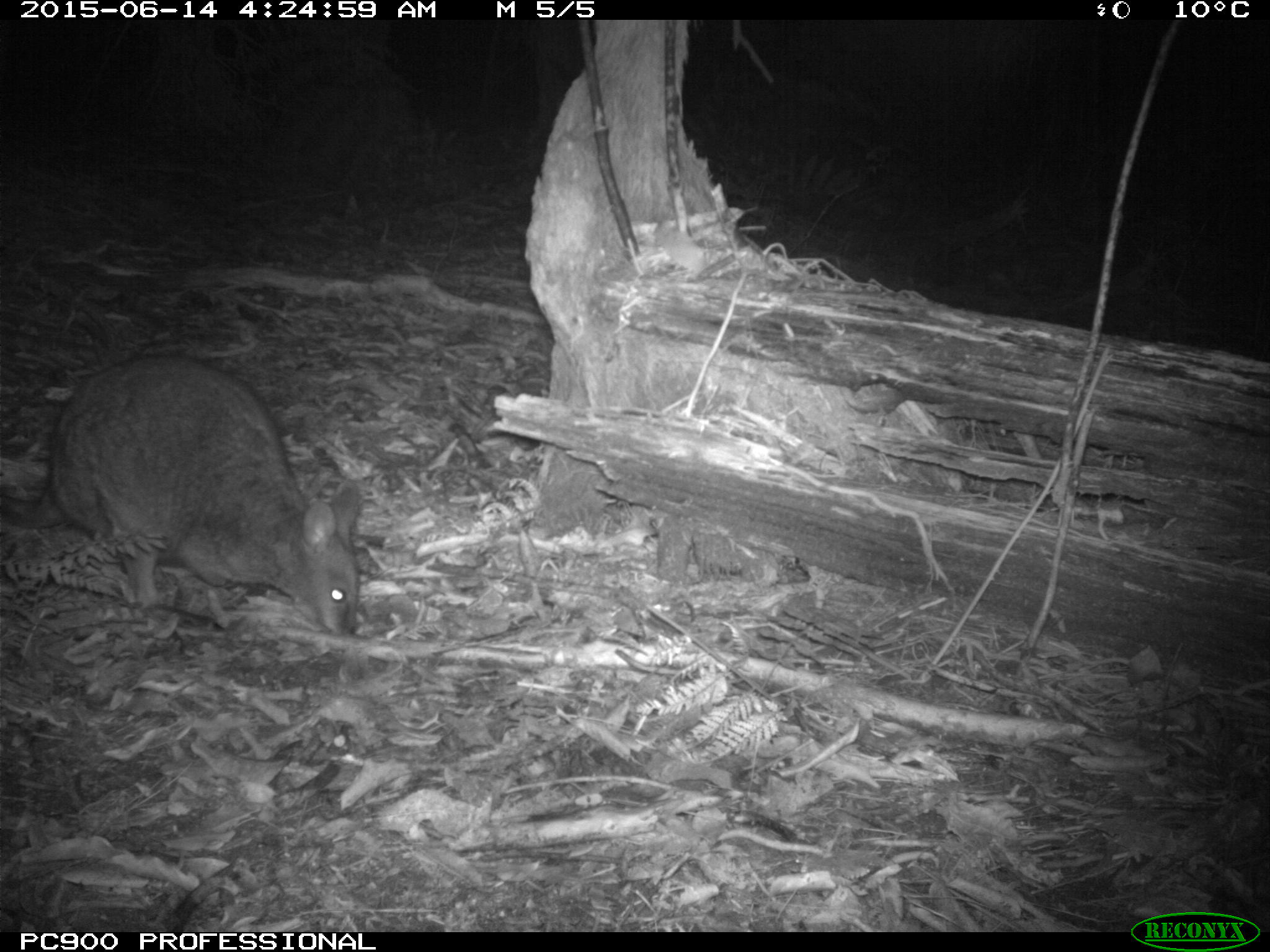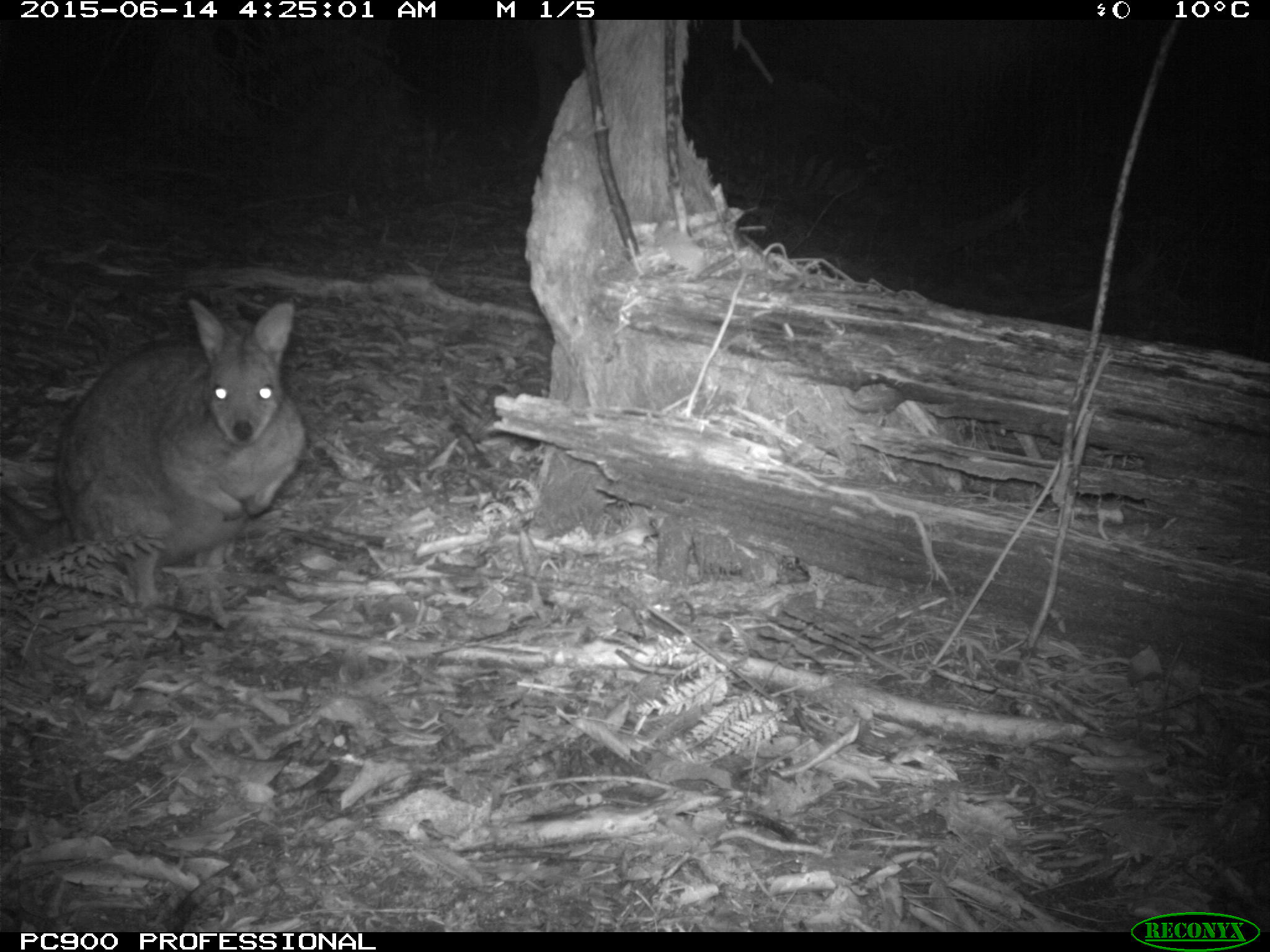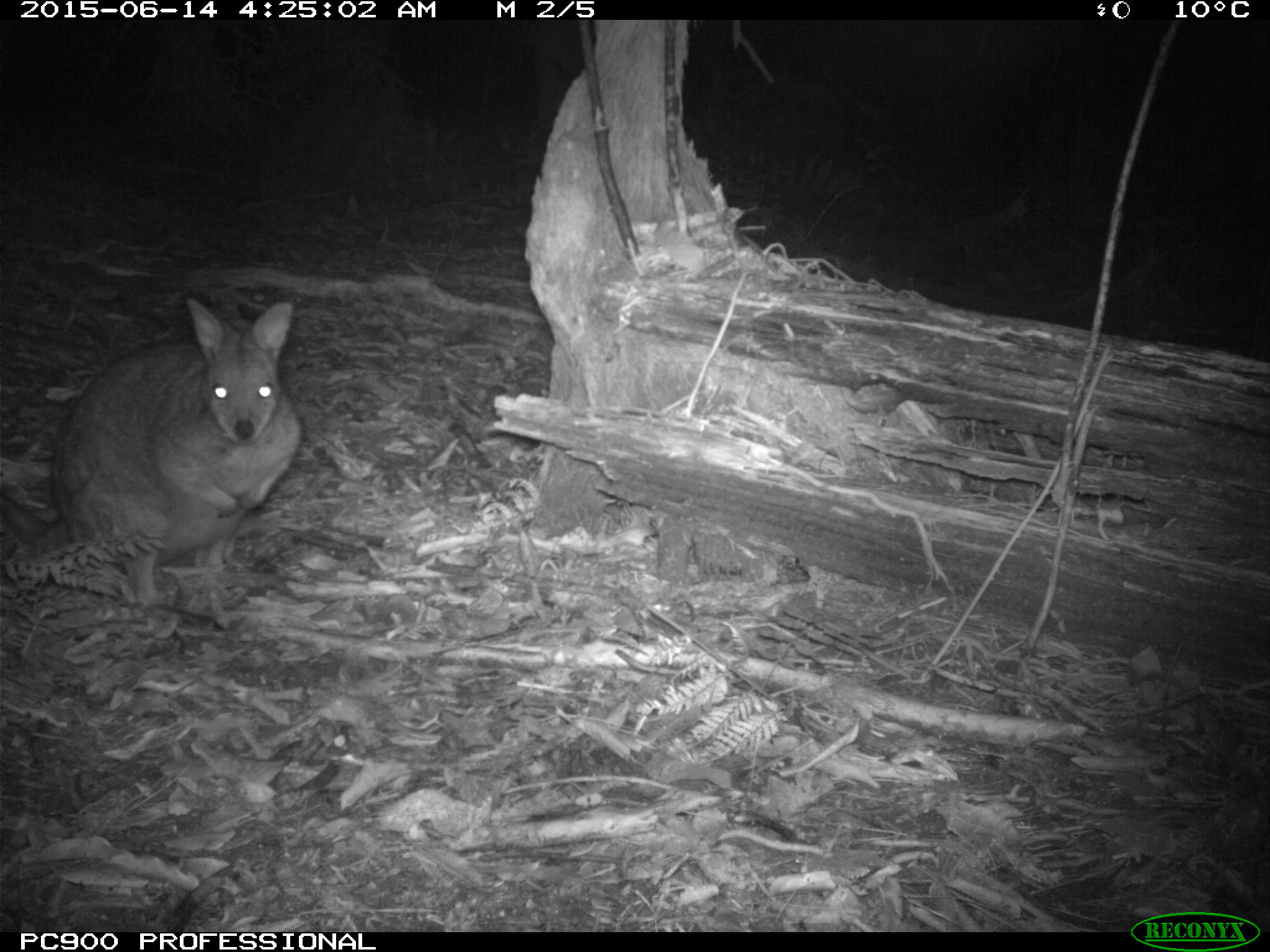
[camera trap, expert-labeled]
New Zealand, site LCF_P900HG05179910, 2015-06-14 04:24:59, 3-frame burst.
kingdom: Animalia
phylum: Chordata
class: Mammalia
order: Diprotodontia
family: Macropodidae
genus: Notamacropus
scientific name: Notamacropus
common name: wallaby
Wallaby (Notamacropus).